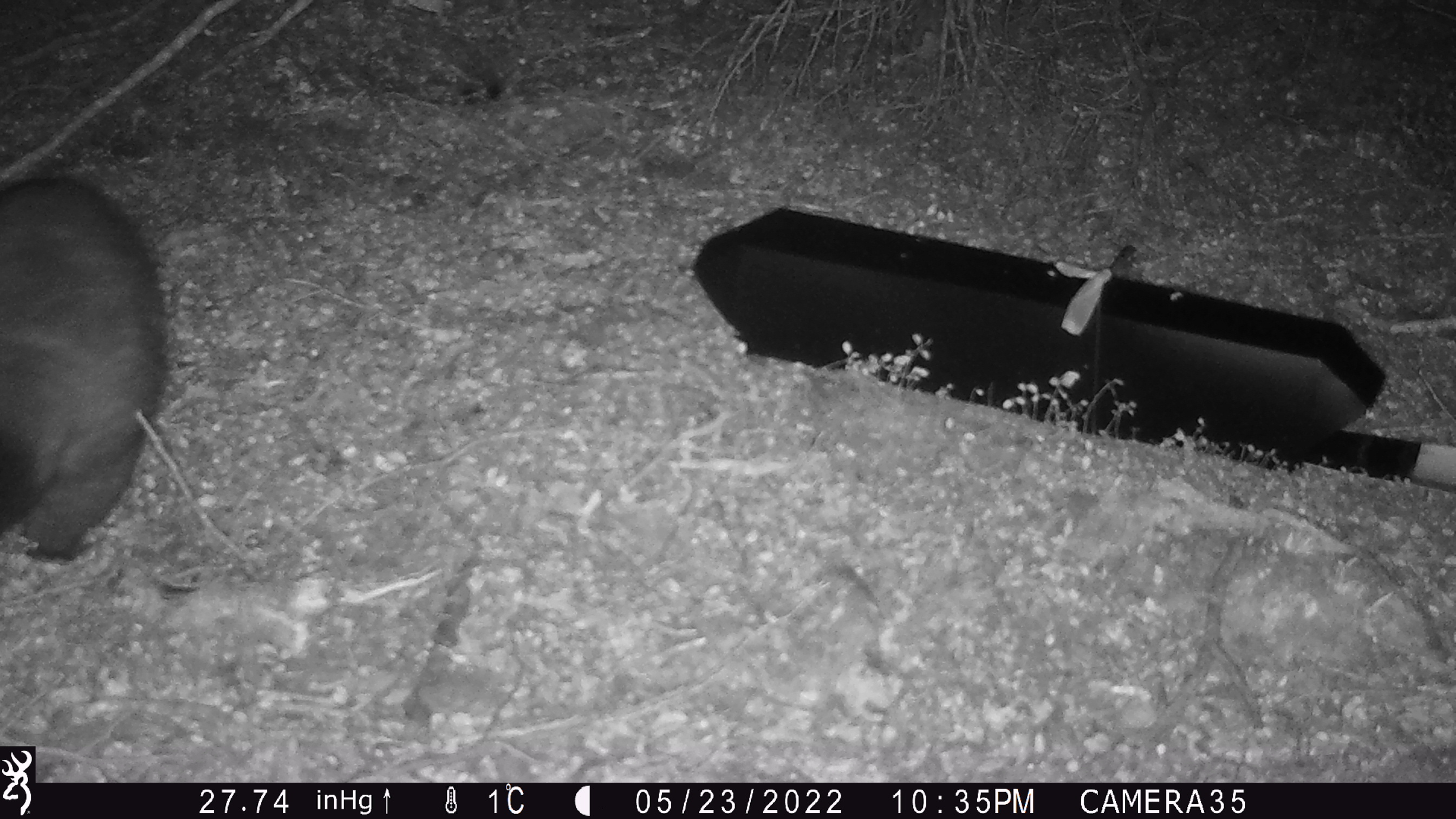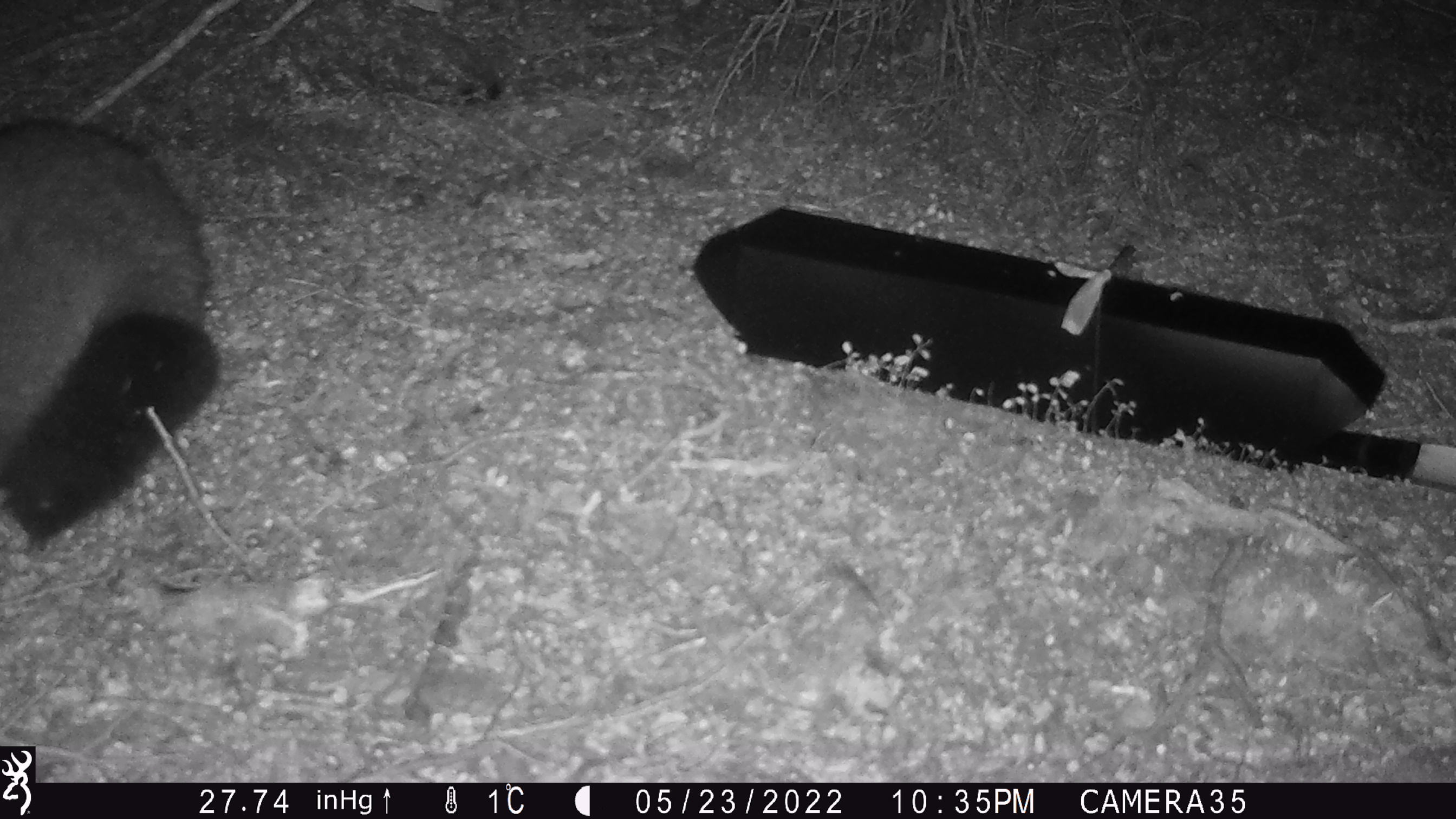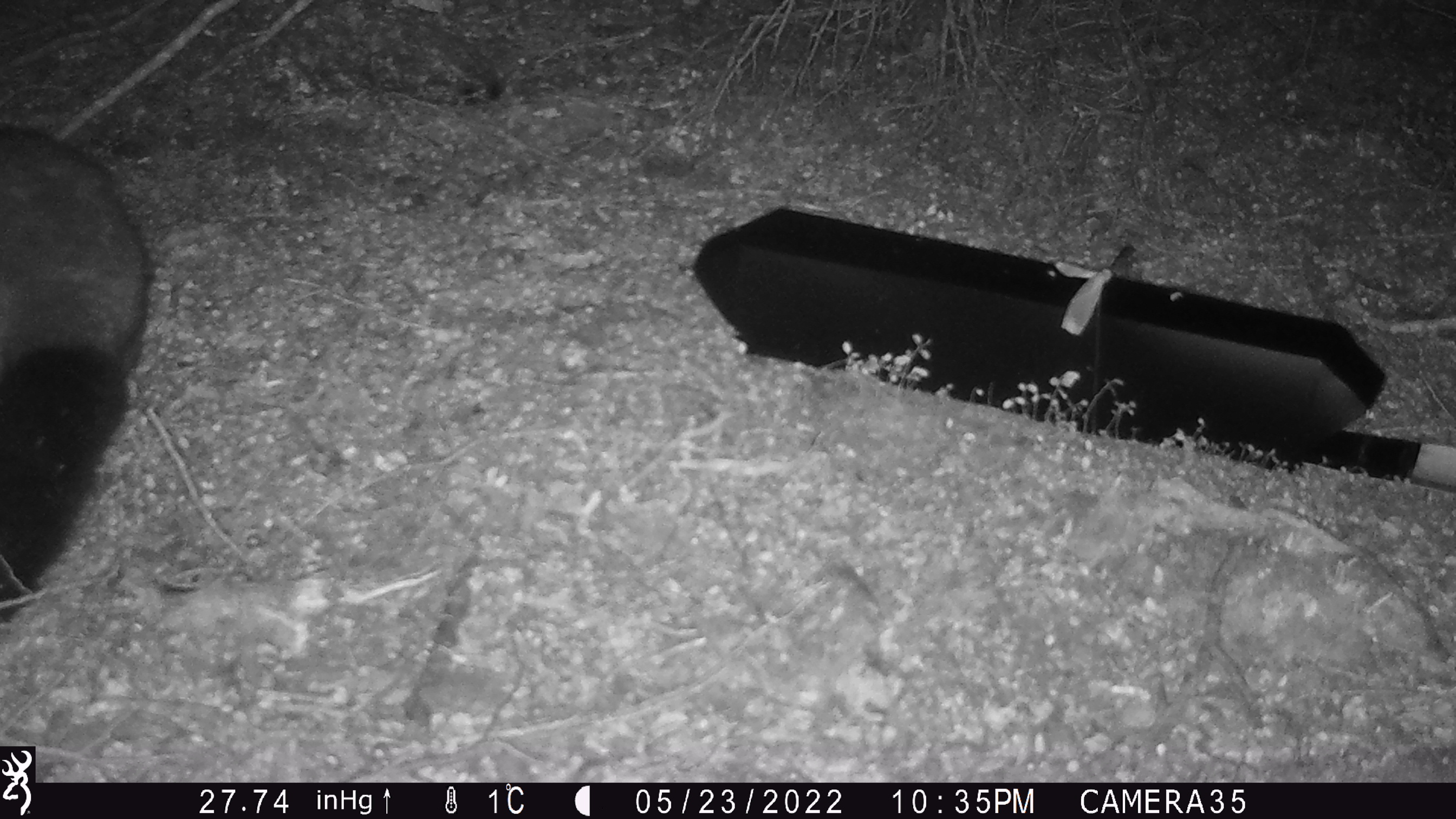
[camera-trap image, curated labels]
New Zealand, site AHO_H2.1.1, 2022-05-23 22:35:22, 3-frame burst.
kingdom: Animalia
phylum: Chordata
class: Mammalia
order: Diprotodontia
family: Phalangeridae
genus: Trichosurus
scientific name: Trichosurus vulpecula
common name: common brushtail possum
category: possum